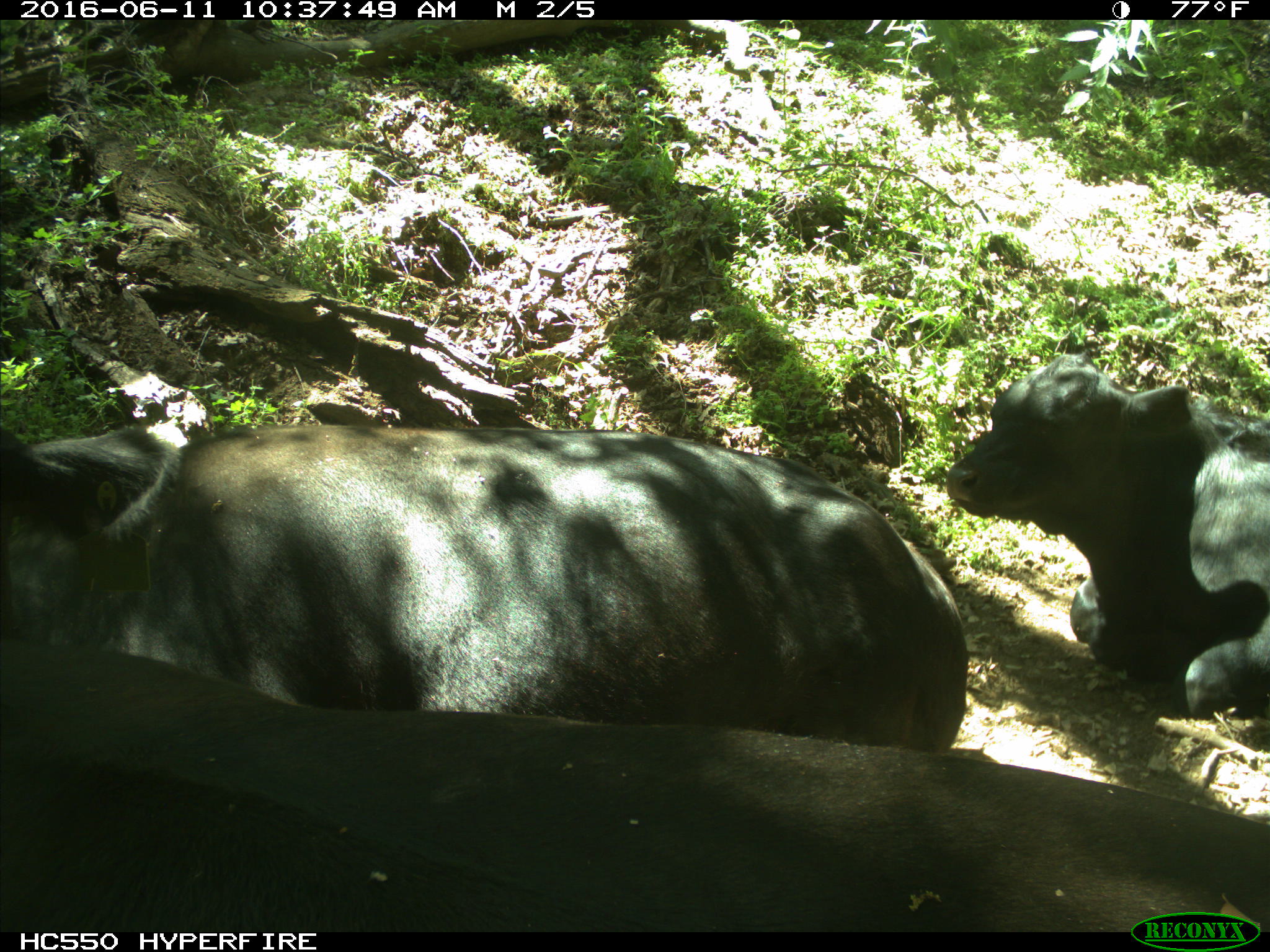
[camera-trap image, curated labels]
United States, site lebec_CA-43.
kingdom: Animalia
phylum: Chordata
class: Mammalia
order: Artiodactyla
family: Bovidae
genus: Bos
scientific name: Bos taurus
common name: domestic cow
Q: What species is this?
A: Bos taurus (domestic cow).